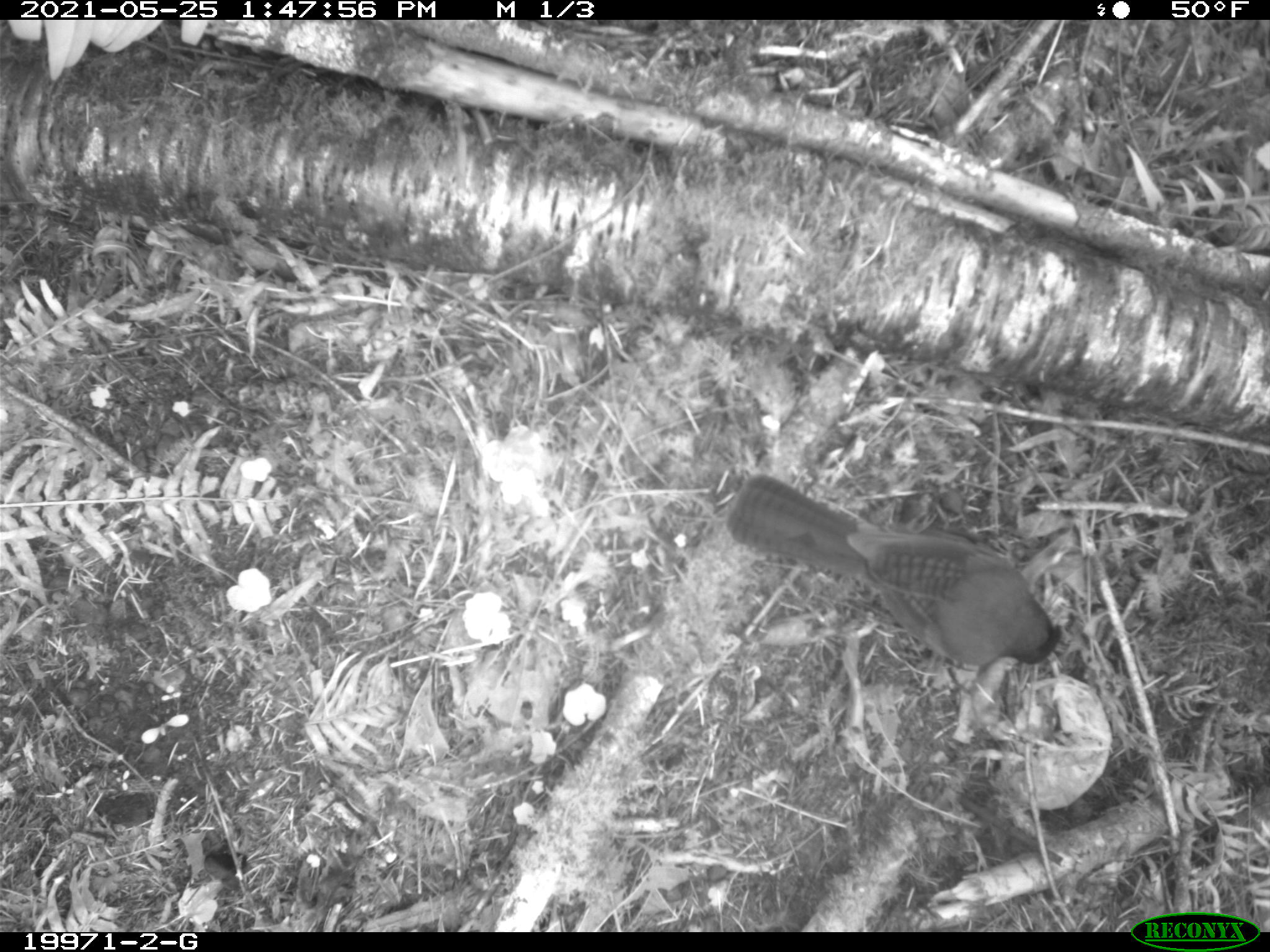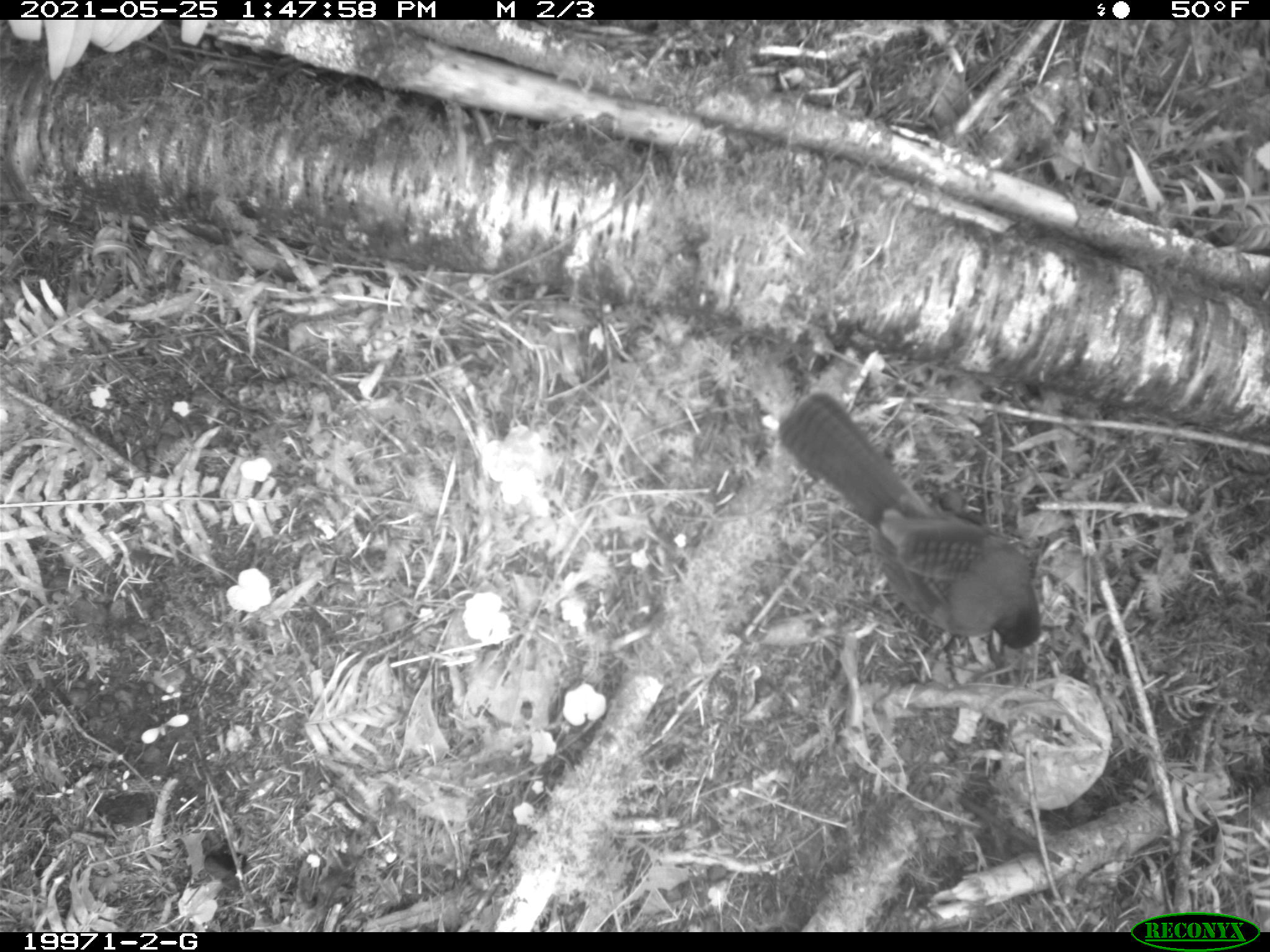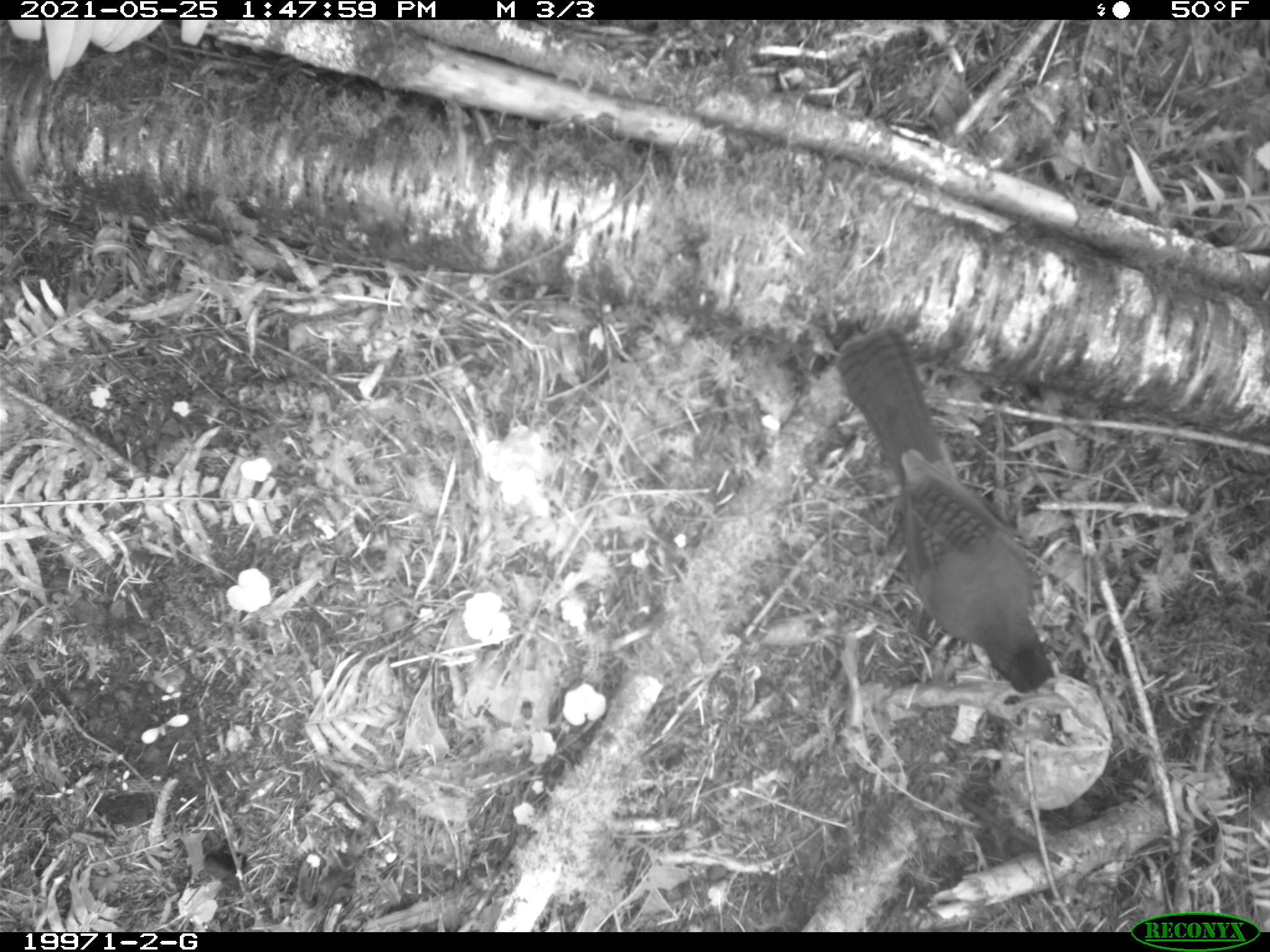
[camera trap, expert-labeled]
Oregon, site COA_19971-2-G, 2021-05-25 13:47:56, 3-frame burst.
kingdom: Animalia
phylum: Chordata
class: Aves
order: Passeriformes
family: Corvidae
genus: Cyanocitta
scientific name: Cyanocitta stelleri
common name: steller's jay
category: stellers jay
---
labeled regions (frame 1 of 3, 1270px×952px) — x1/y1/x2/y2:
stellers jay: 690/439/1089/706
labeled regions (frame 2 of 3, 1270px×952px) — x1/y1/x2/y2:
stellers jay: 749/370/1087/672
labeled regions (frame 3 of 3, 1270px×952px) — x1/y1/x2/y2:
stellers jay: 819/298/1099/729